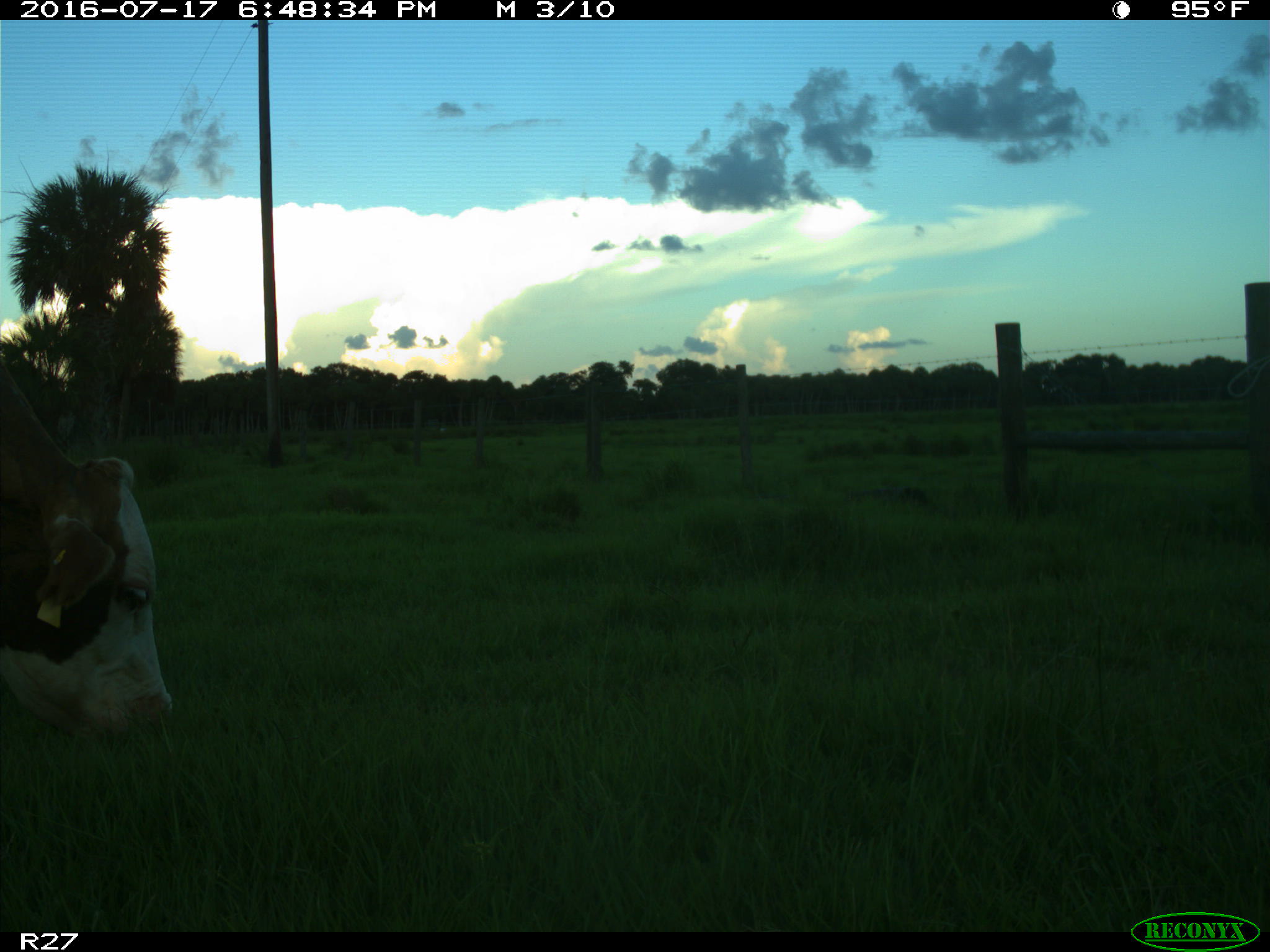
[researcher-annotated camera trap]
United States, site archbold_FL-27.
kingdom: Animalia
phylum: Chordata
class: Mammalia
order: Artiodactyla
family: Bovidae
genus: Bos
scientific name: Bos taurus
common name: domestic cow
Bos taurus (domestic cow).